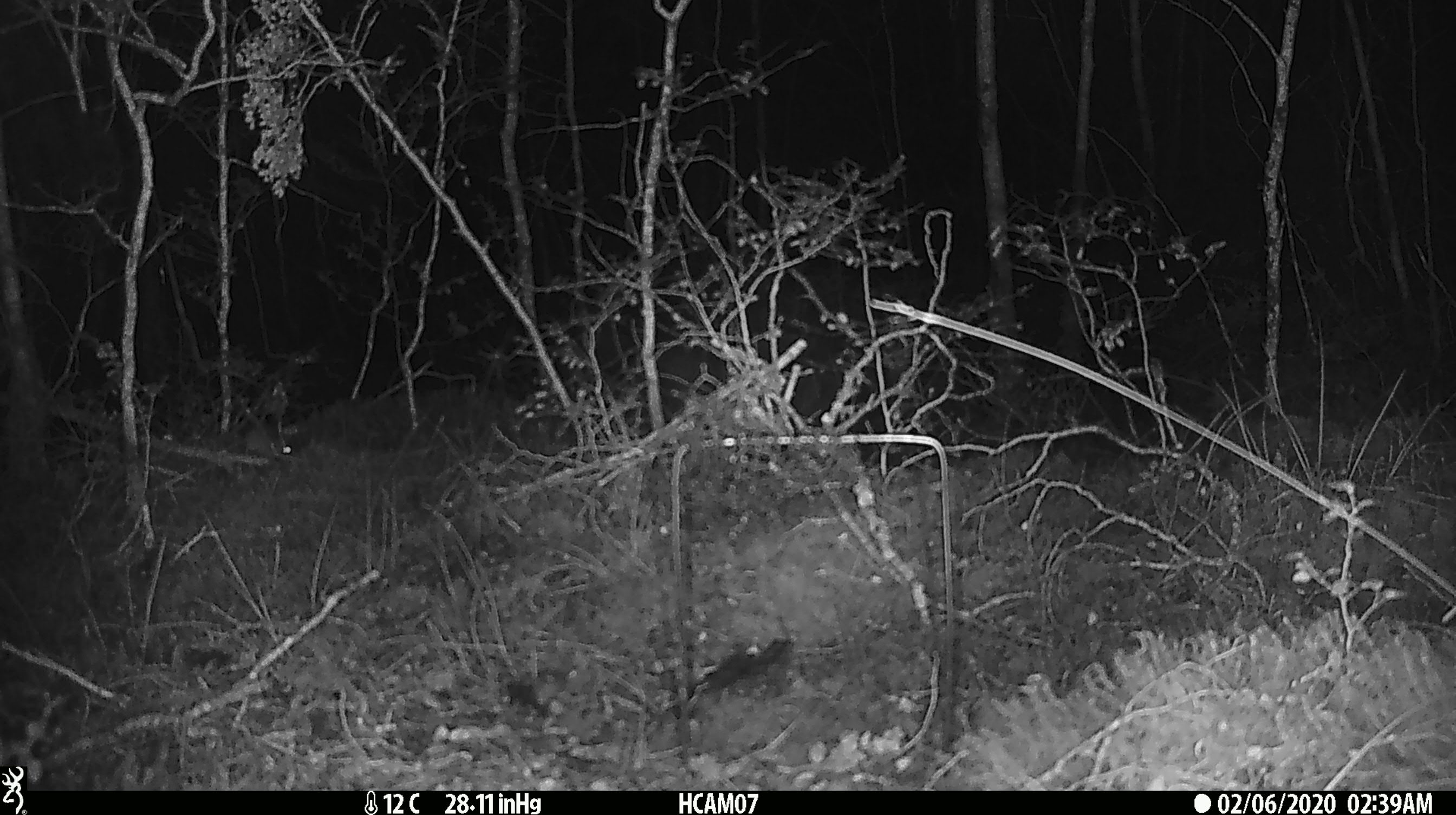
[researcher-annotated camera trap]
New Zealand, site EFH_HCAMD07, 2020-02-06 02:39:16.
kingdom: Animalia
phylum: Chordata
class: Mammalia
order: Rodentia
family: Muridae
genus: Mus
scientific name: Mus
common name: mouse